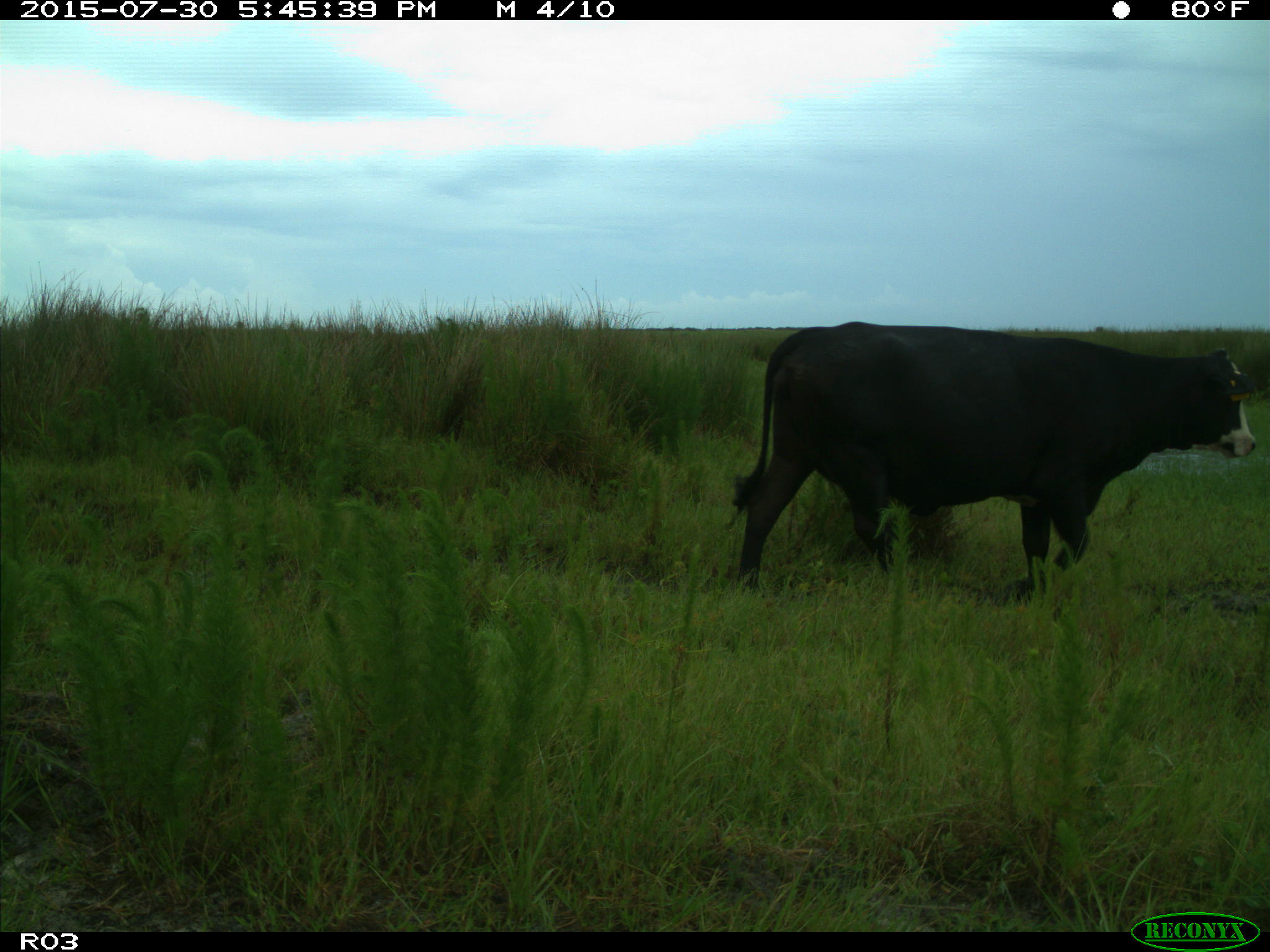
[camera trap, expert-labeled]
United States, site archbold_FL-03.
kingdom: Animalia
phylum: Chordata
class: Mammalia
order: Artiodactyla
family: Bovidae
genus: Bos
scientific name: Bos taurus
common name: domestic cow